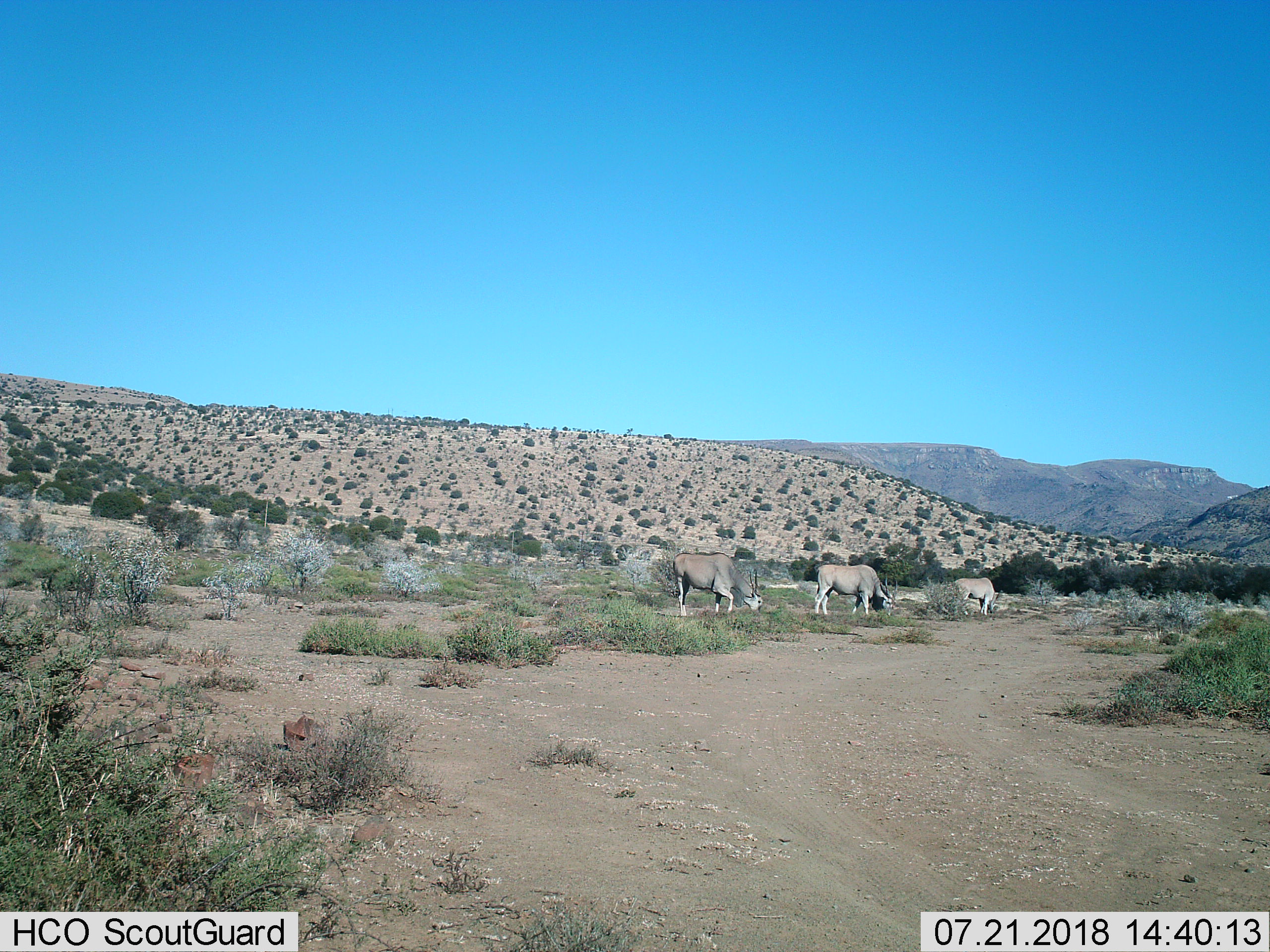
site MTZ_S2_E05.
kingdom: Animalia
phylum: Chordata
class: Mammalia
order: Artiodactyla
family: Bovidae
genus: Tragelaphus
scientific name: Tragelaphus oryx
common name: eland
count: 3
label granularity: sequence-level